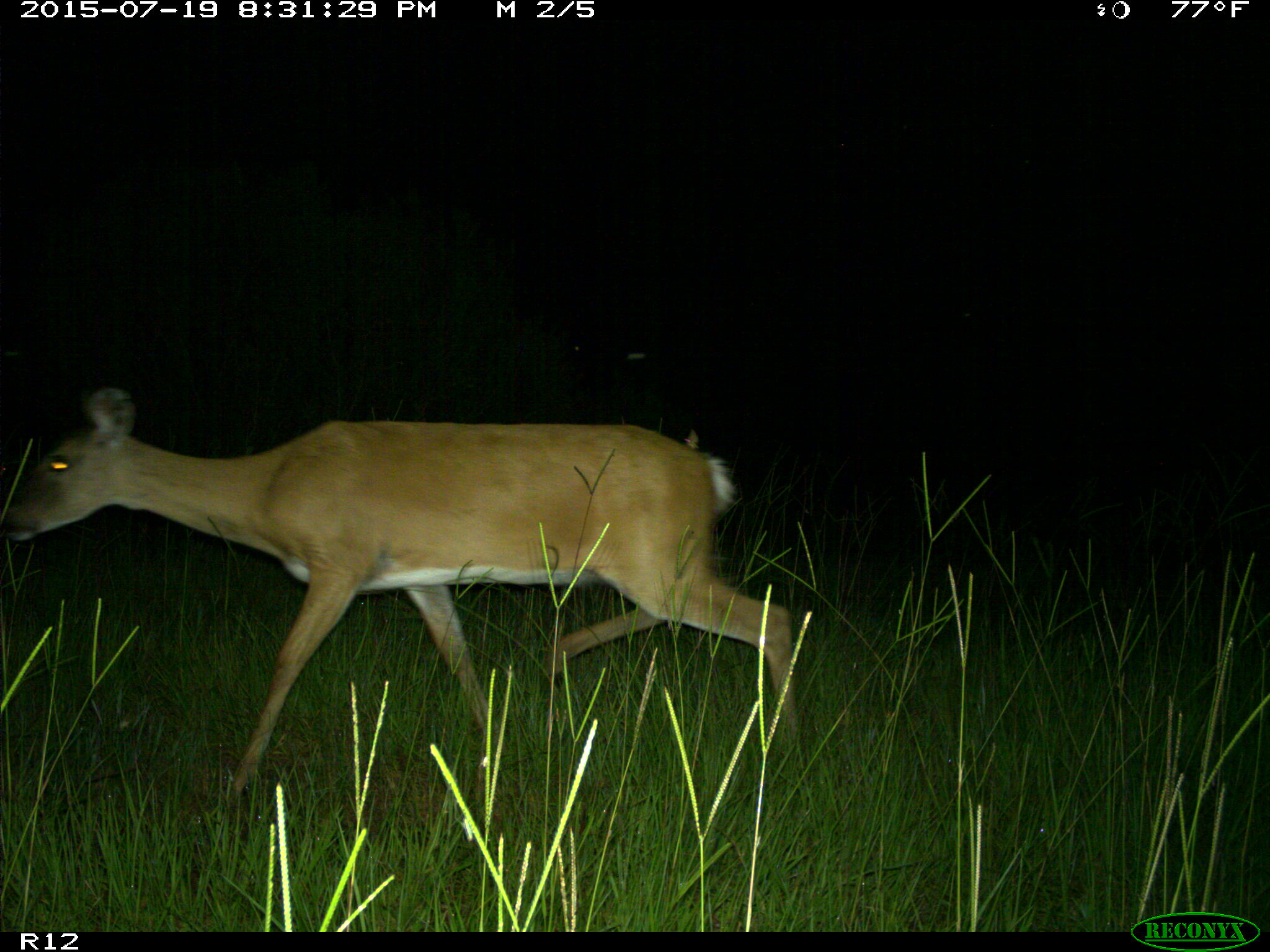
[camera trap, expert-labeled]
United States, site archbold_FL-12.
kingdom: Animalia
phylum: Chordata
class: Mammalia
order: Artiodactyla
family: Cervidae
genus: Odocoileus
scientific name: Odocoileus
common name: deer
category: unidentified deer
Unidentified deer (deer) (Odocoileus).